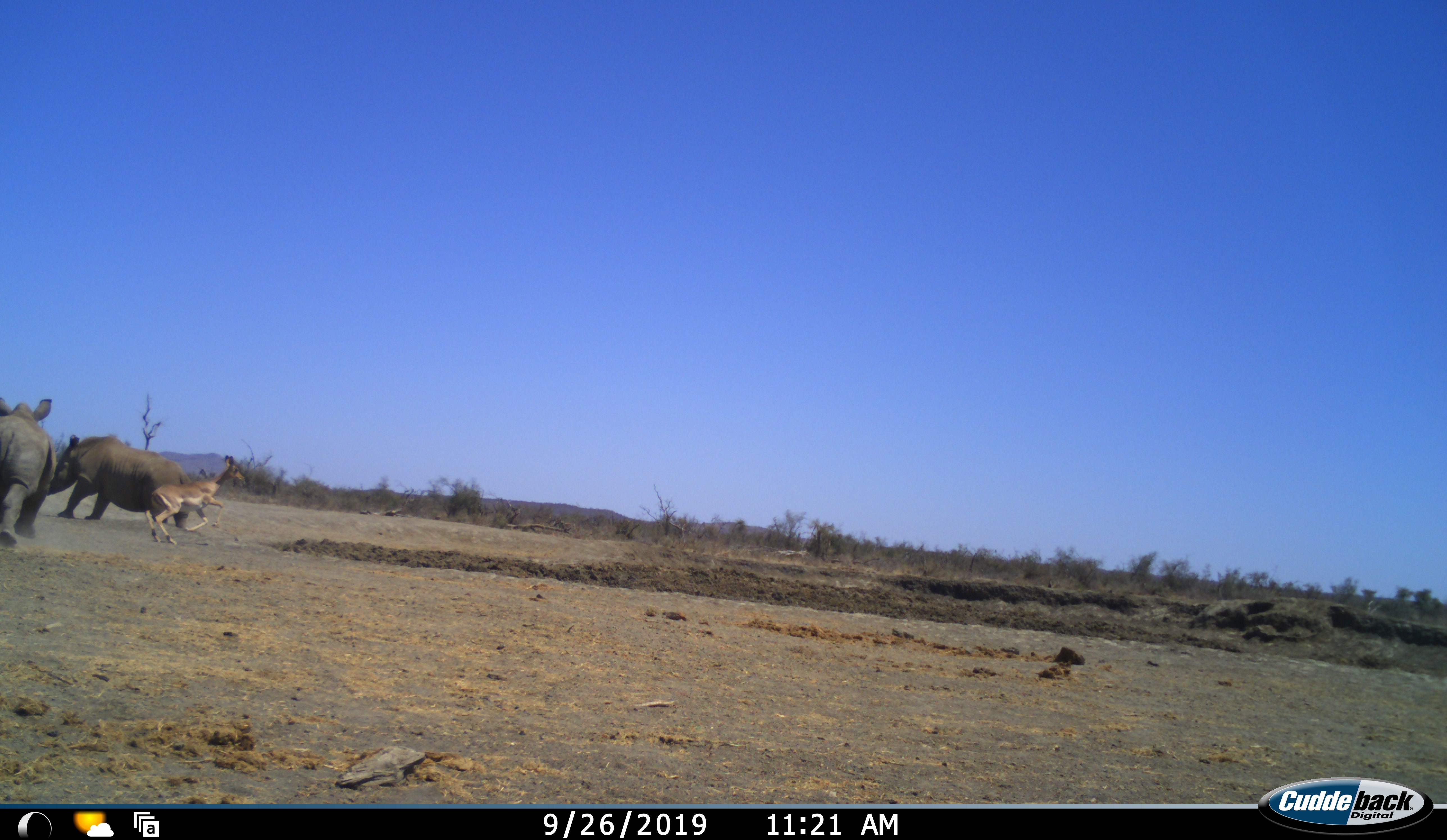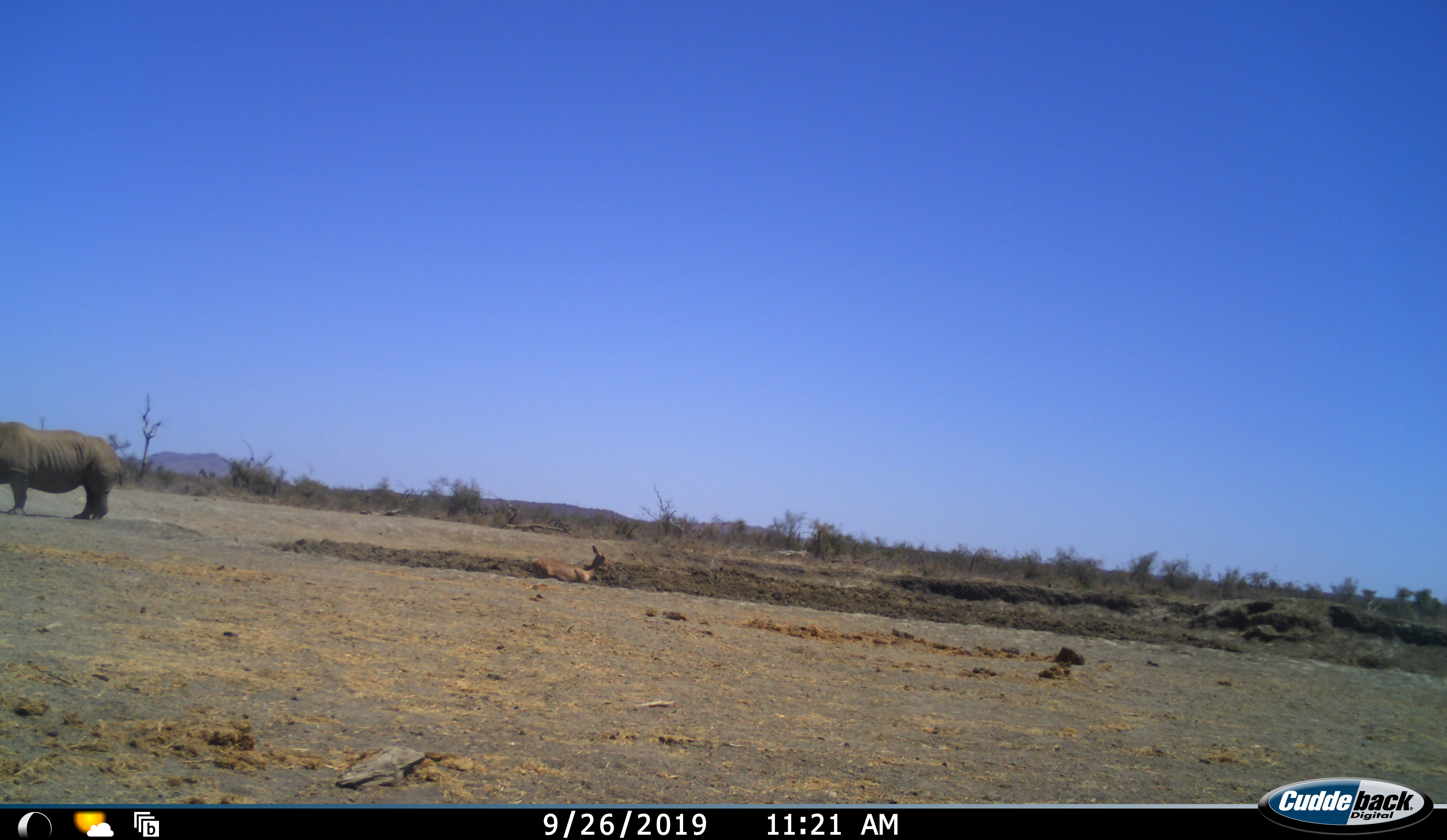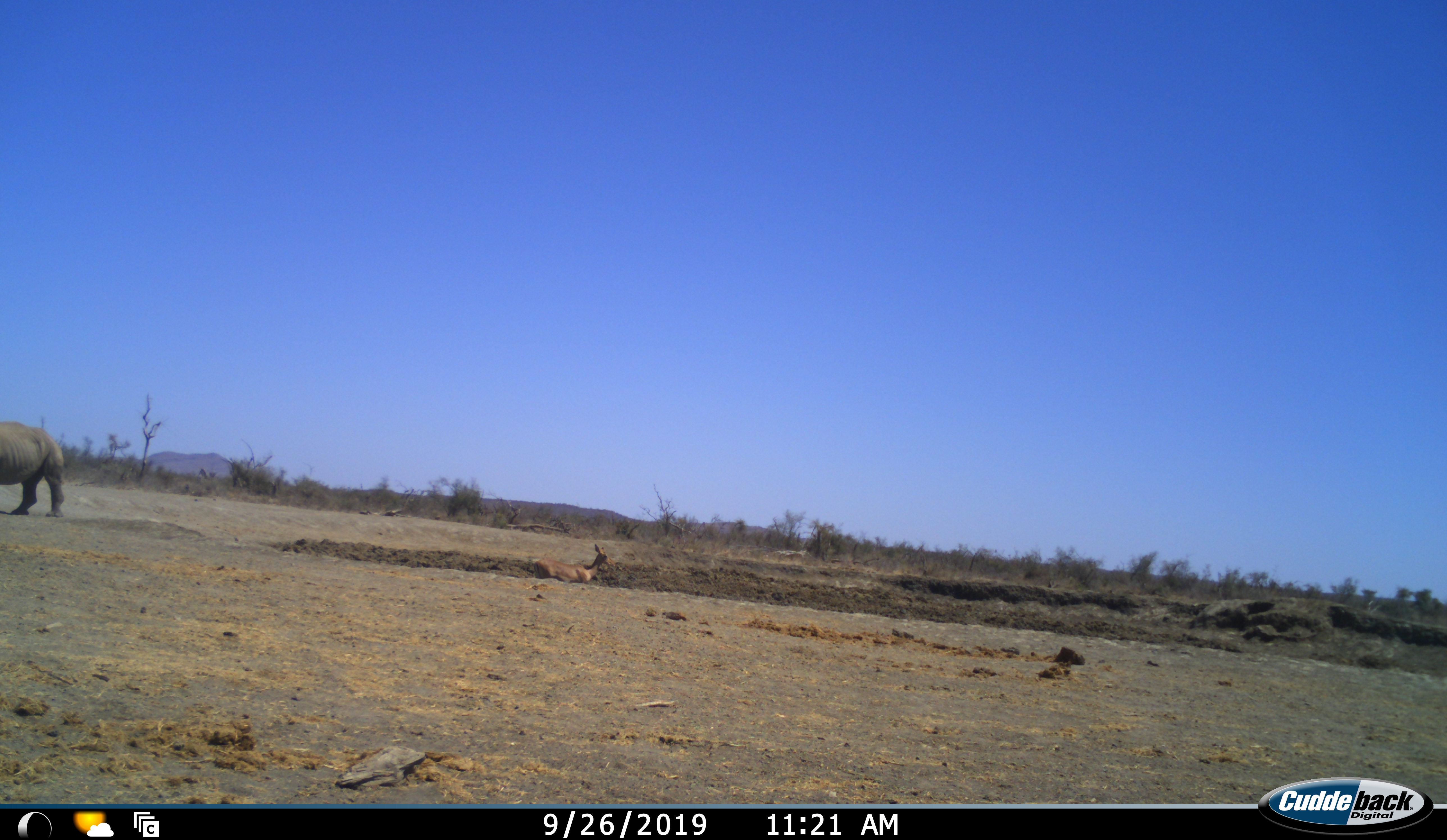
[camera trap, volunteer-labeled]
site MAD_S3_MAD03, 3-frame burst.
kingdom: Animalia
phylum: Chordata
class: Mammalia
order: Artiodactyla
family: Bovidae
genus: Aepyceros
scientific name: Aepyceros melampus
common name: impala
Impala (Aepyceros melampus), count 1. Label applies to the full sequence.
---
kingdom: Animalia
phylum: Chordata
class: Mammalia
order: Perissodactyla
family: Rhinocerotidae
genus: Ceratotherium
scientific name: Ceratotherium simum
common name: white rhinoceros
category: rhinoceroswhite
Rhinoceroswhite (white rhinoceros) (Ceratotherium simum), count 2. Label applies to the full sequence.